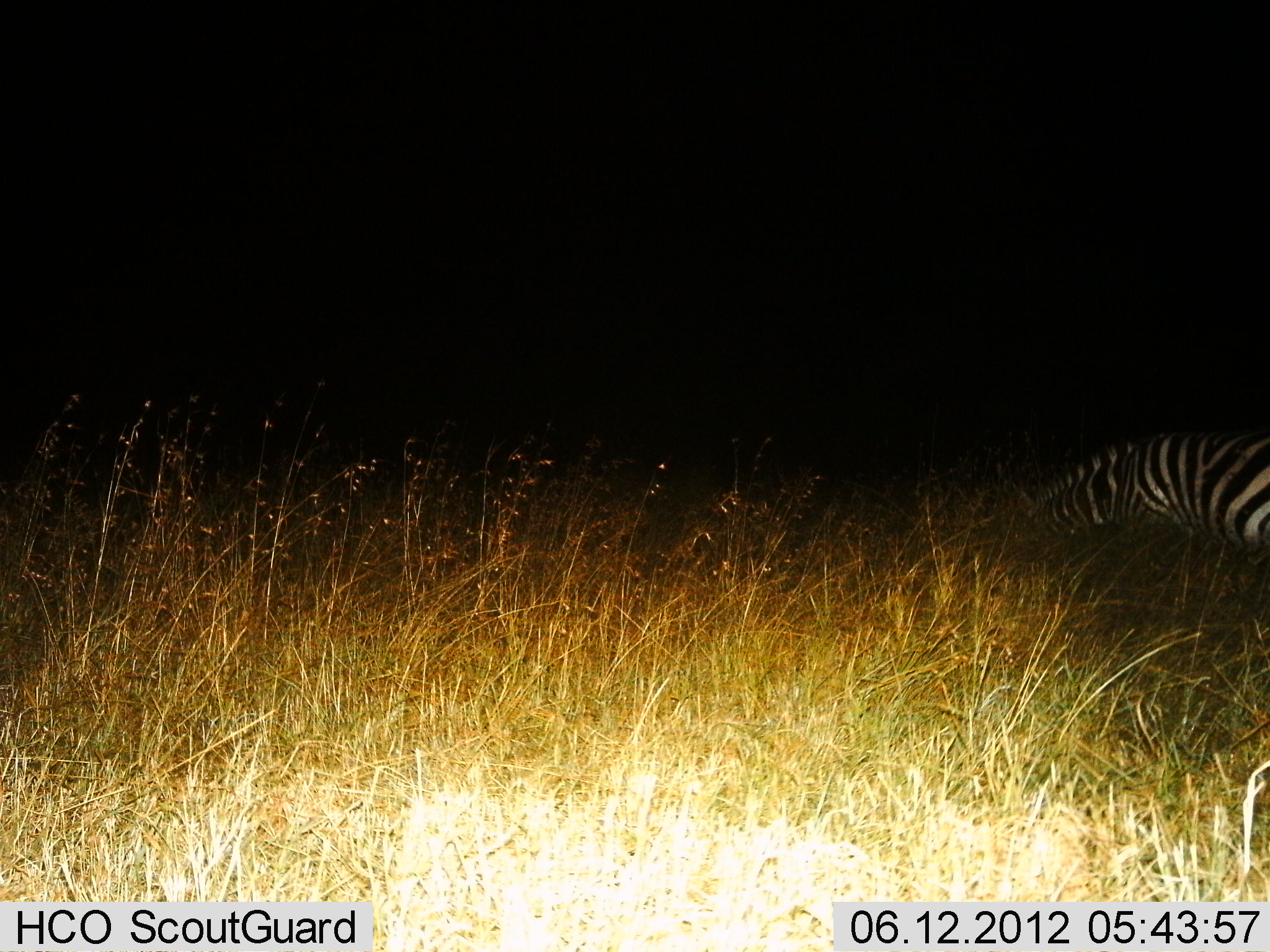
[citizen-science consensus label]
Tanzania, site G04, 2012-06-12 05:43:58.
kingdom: Animalia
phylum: Chordata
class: Mammalia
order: Perissodactyla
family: Equidae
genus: Equus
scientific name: Equus quagga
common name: plains zebra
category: zebra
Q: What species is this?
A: Zebra (plains zebra) (Equus quagga).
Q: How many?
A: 1.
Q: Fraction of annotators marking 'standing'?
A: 30%.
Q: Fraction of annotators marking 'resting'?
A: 10%.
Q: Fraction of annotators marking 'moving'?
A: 0%.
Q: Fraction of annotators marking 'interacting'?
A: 0%.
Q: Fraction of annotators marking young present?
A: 0%.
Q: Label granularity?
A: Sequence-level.